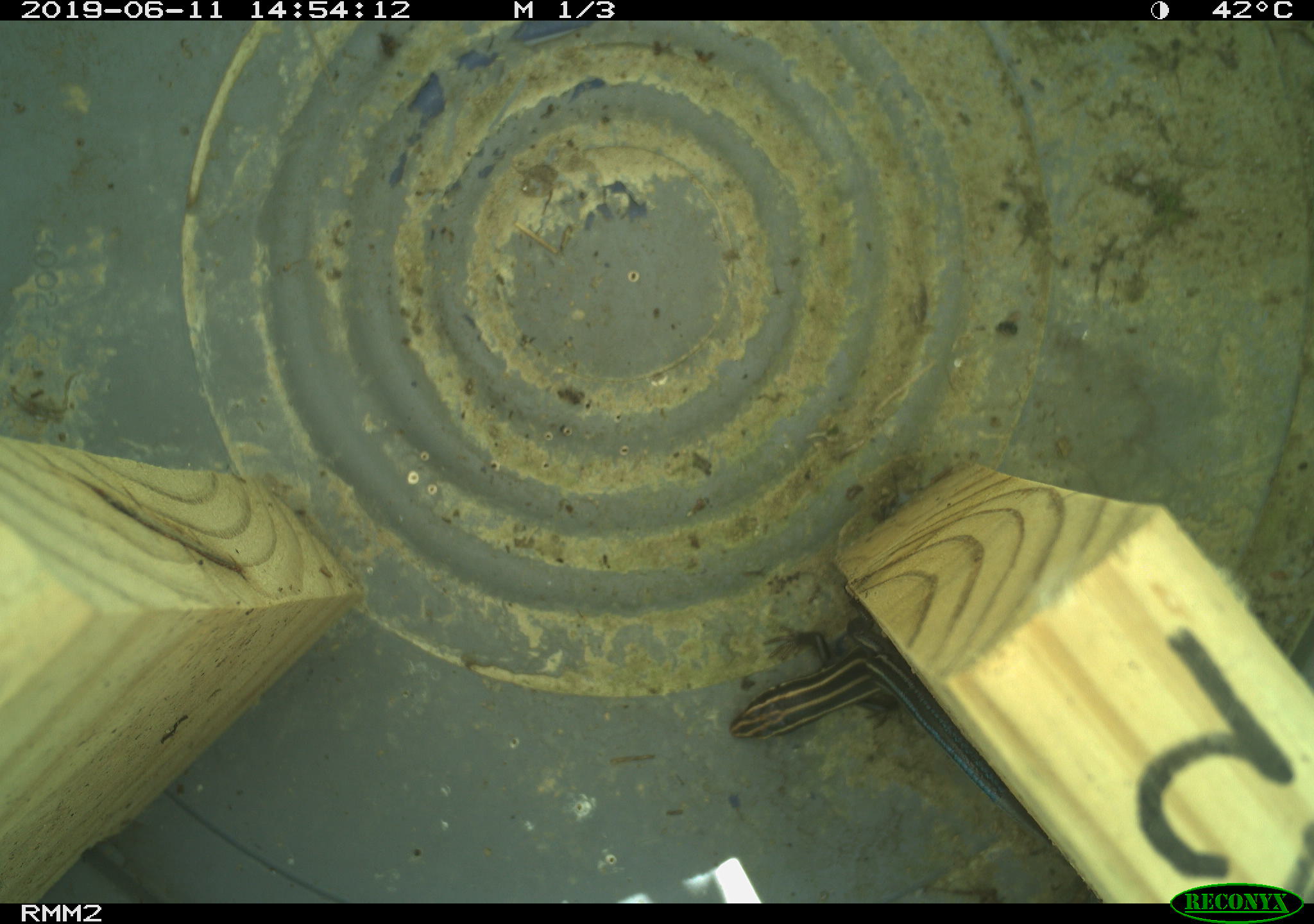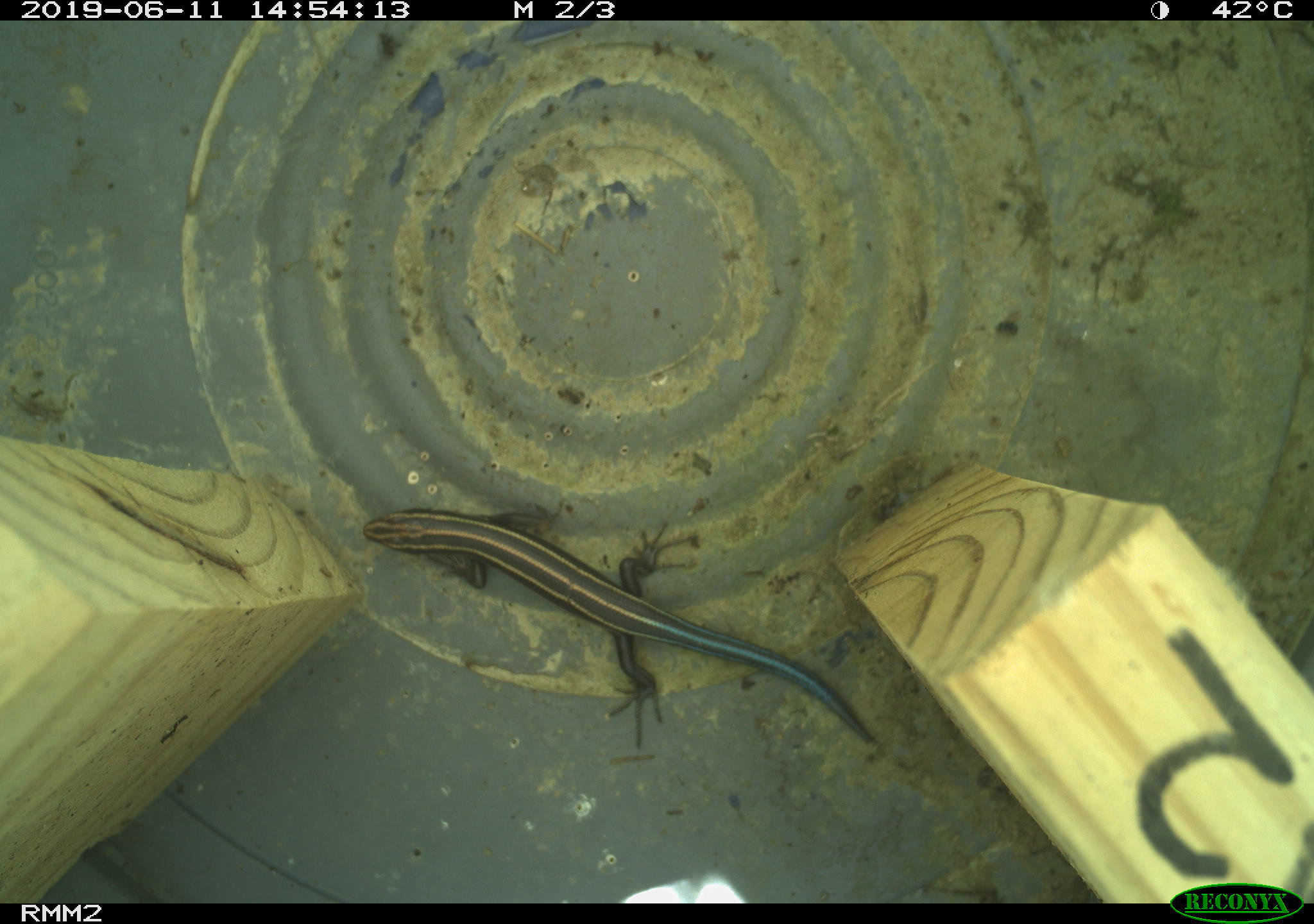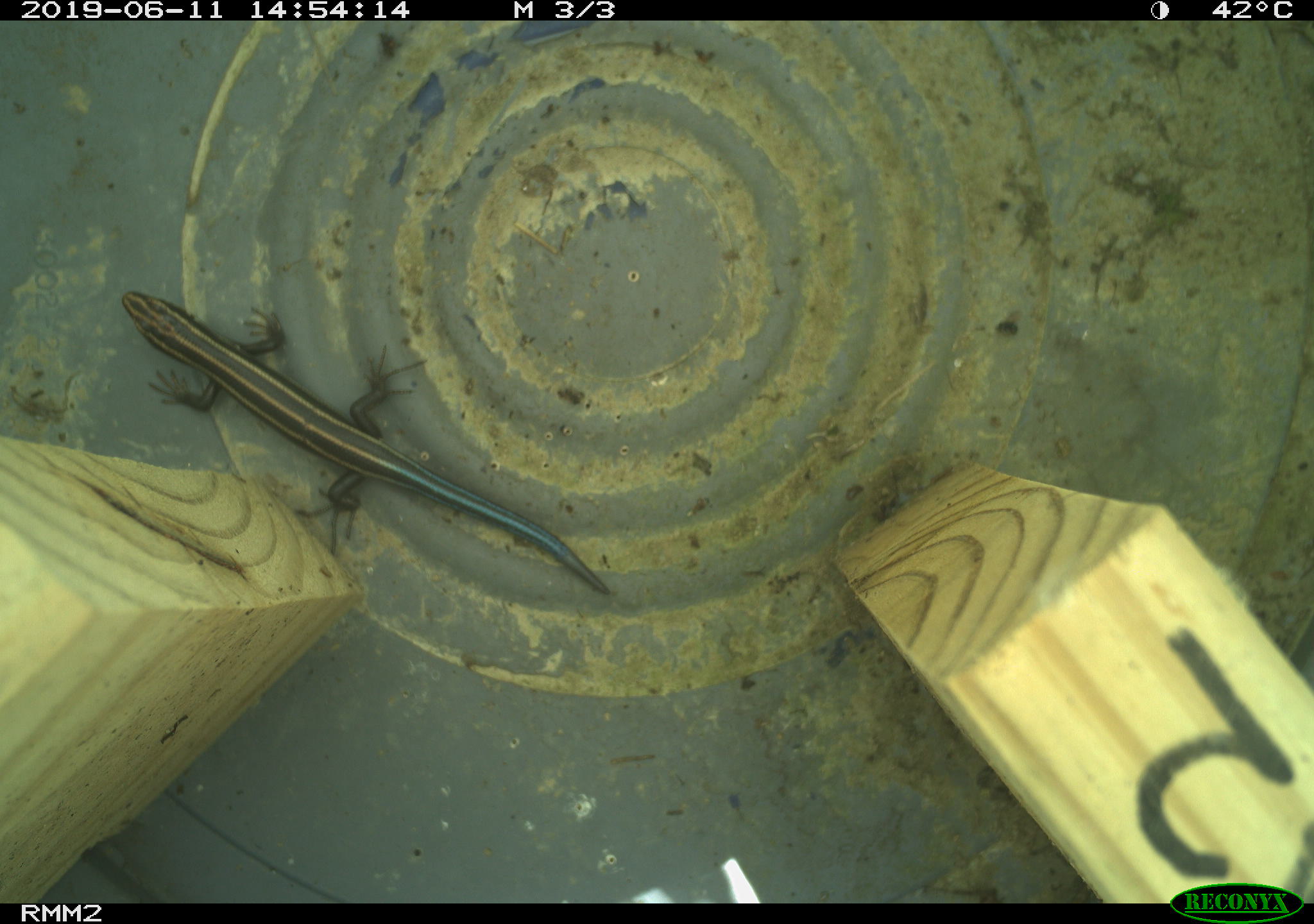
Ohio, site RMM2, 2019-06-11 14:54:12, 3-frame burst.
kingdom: Animalia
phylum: Chordata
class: Reptilia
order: Squamata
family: Scincidae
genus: Plestiodon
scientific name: Plestiodon fasciatus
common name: common five-lined skink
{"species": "common five-lined skink (Plestiodon fasciatus)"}